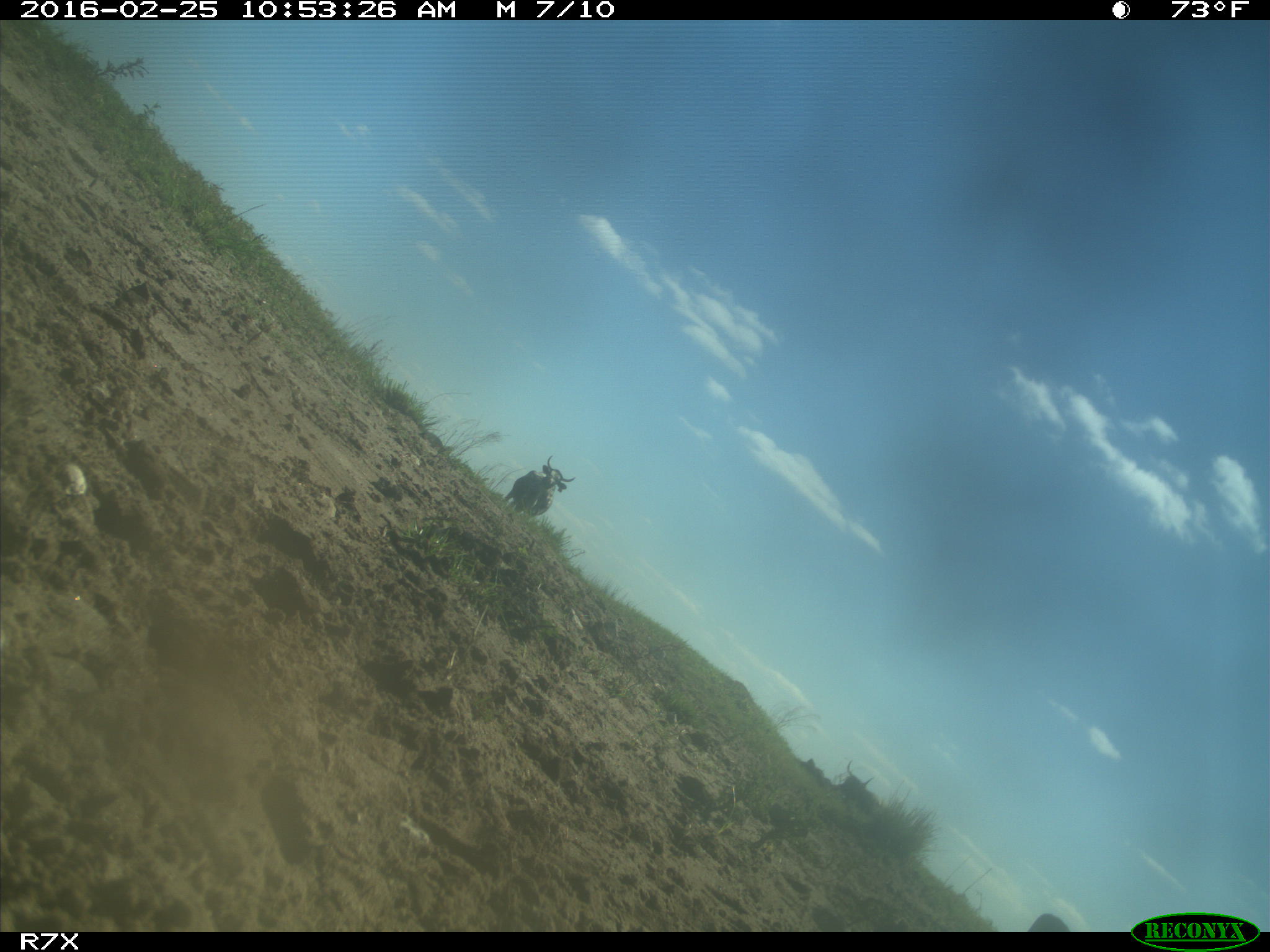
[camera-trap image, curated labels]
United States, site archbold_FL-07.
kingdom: Animalia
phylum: Chordata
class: Mammalia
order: Artiodactyla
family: Bovidae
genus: Bos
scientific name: Bos taurus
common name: domestic cow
Bos taurus (domestic cow).